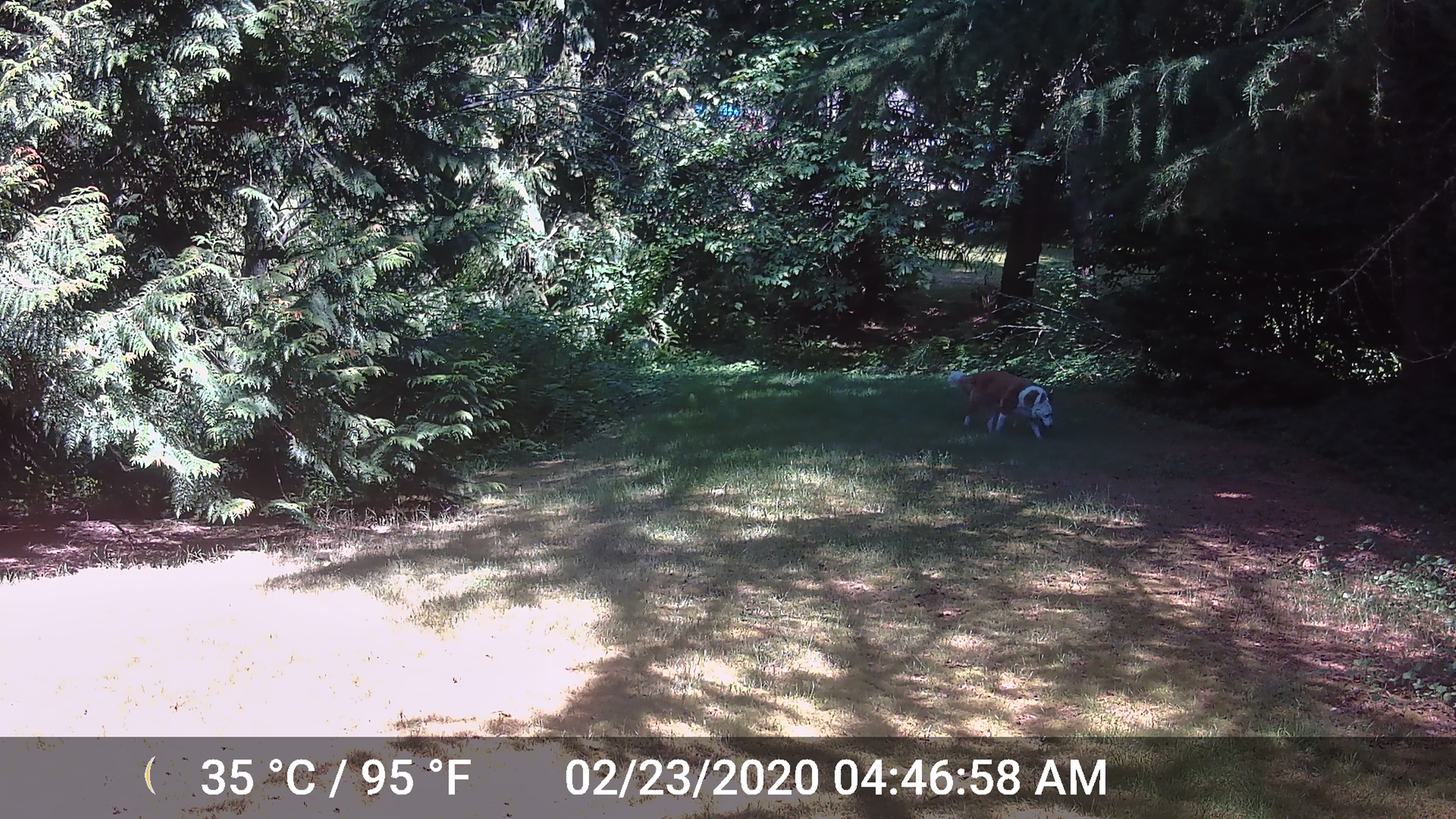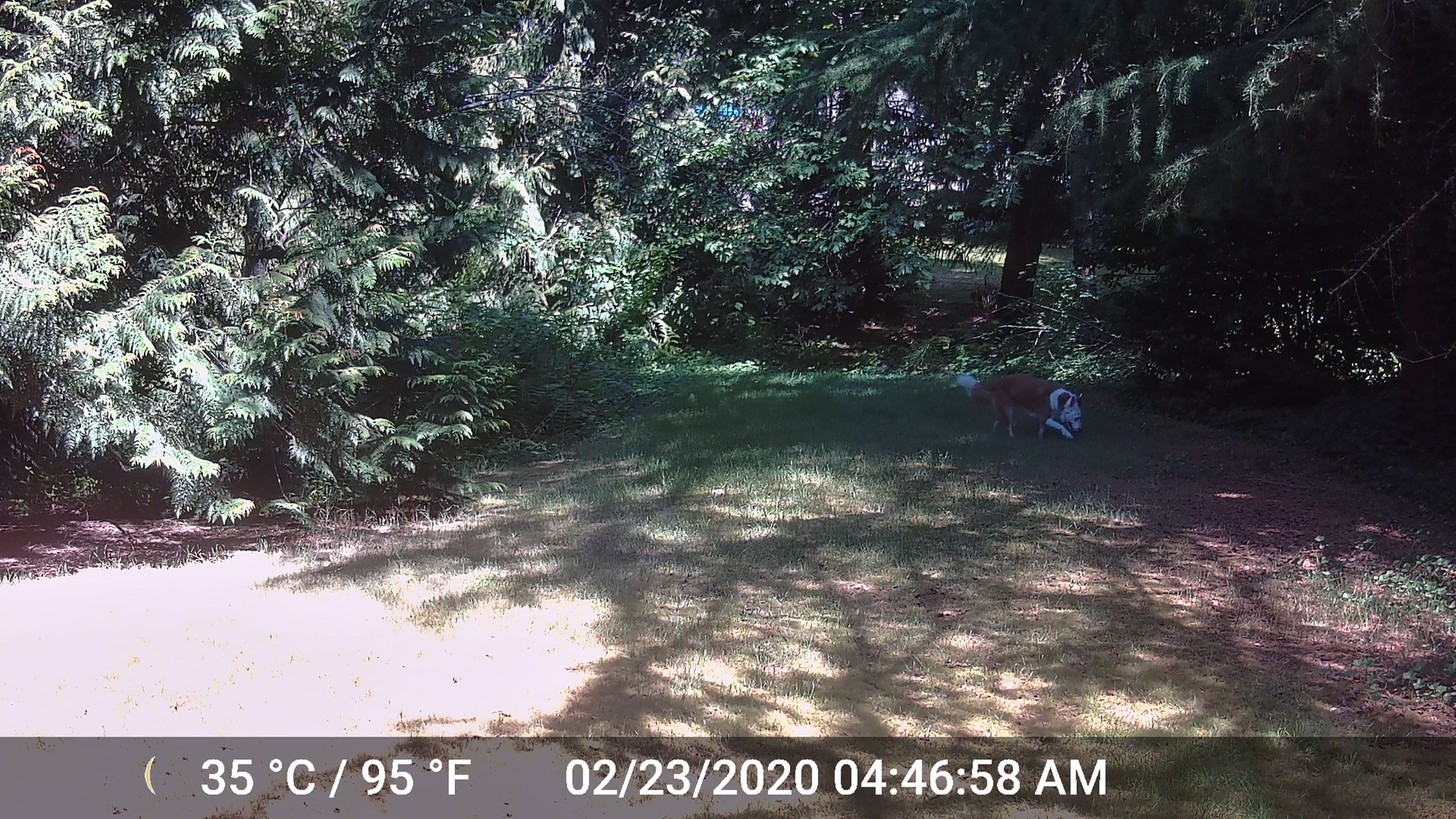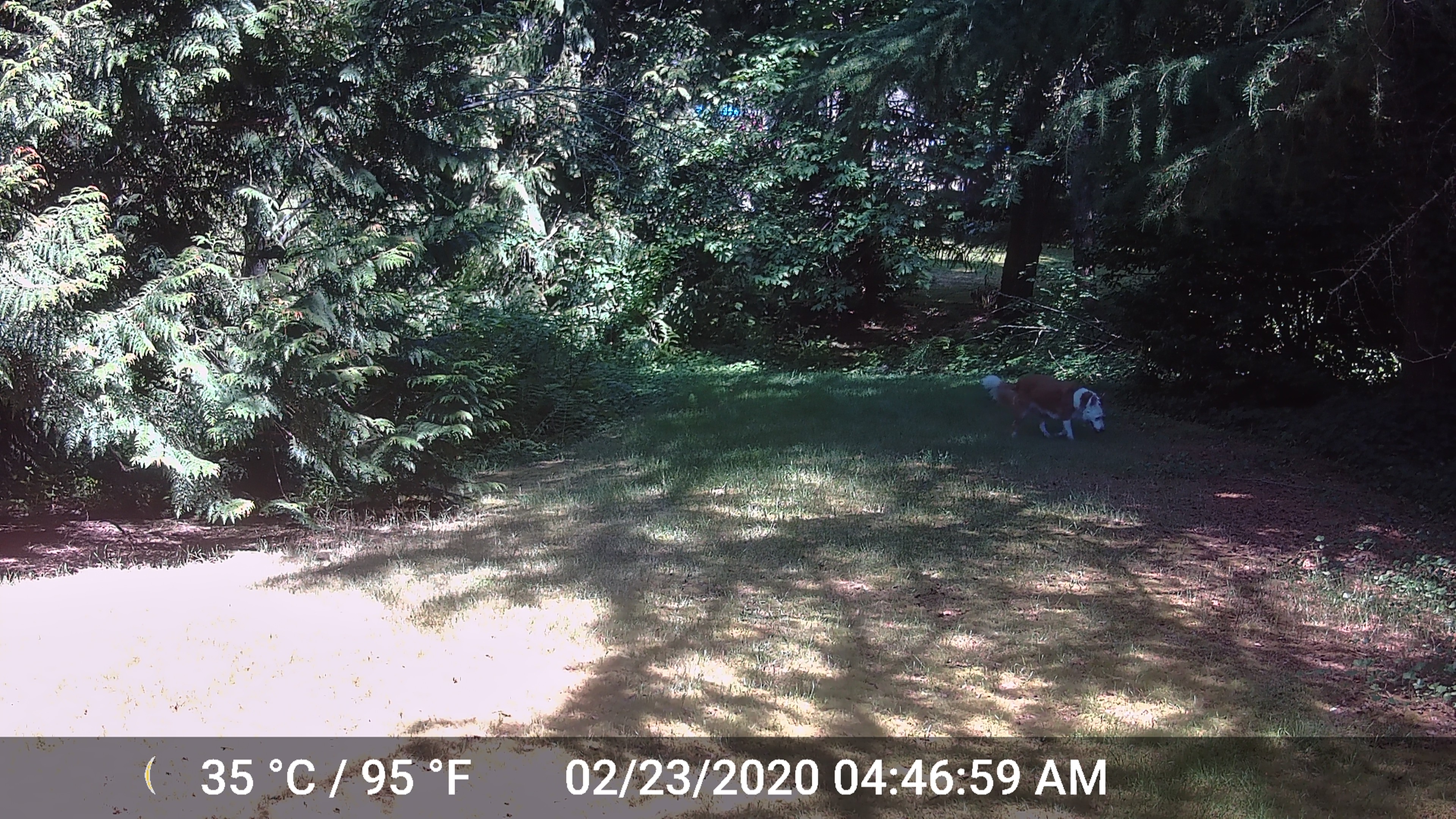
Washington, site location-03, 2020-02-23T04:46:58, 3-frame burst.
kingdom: Animalia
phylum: Chordata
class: Mammalia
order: Carnivora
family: Canidae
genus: Canis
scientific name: Canis familiaris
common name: domestic dog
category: dog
Dog (domestic dog) (Canis familiaris).